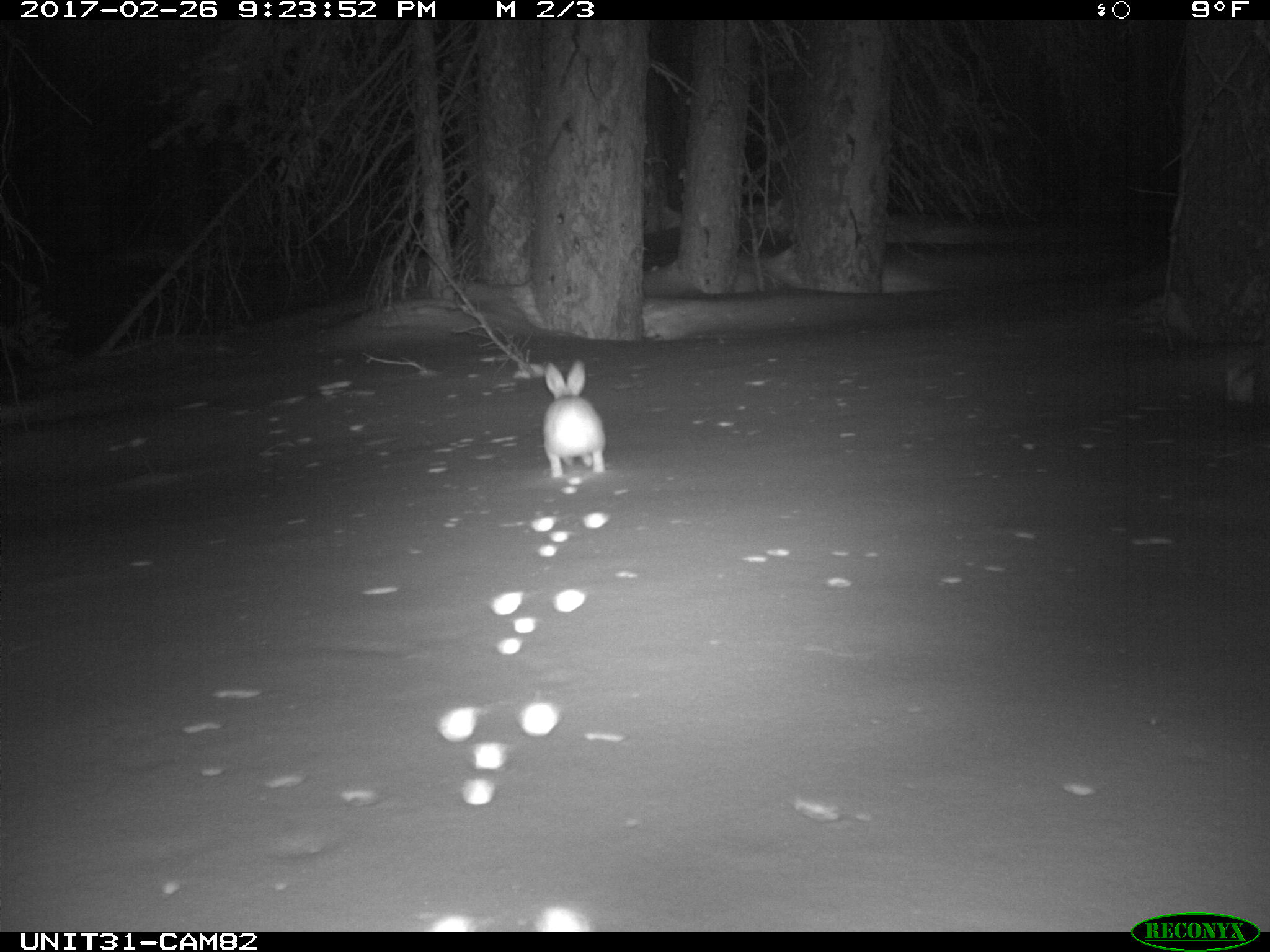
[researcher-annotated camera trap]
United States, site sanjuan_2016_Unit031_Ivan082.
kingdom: Animalia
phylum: Chordata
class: Mammalia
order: Lagomorpha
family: Leporidae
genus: Lepus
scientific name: Lepus americanus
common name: snowshoe hare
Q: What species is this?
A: Lepus americanus (snowshoe hare).